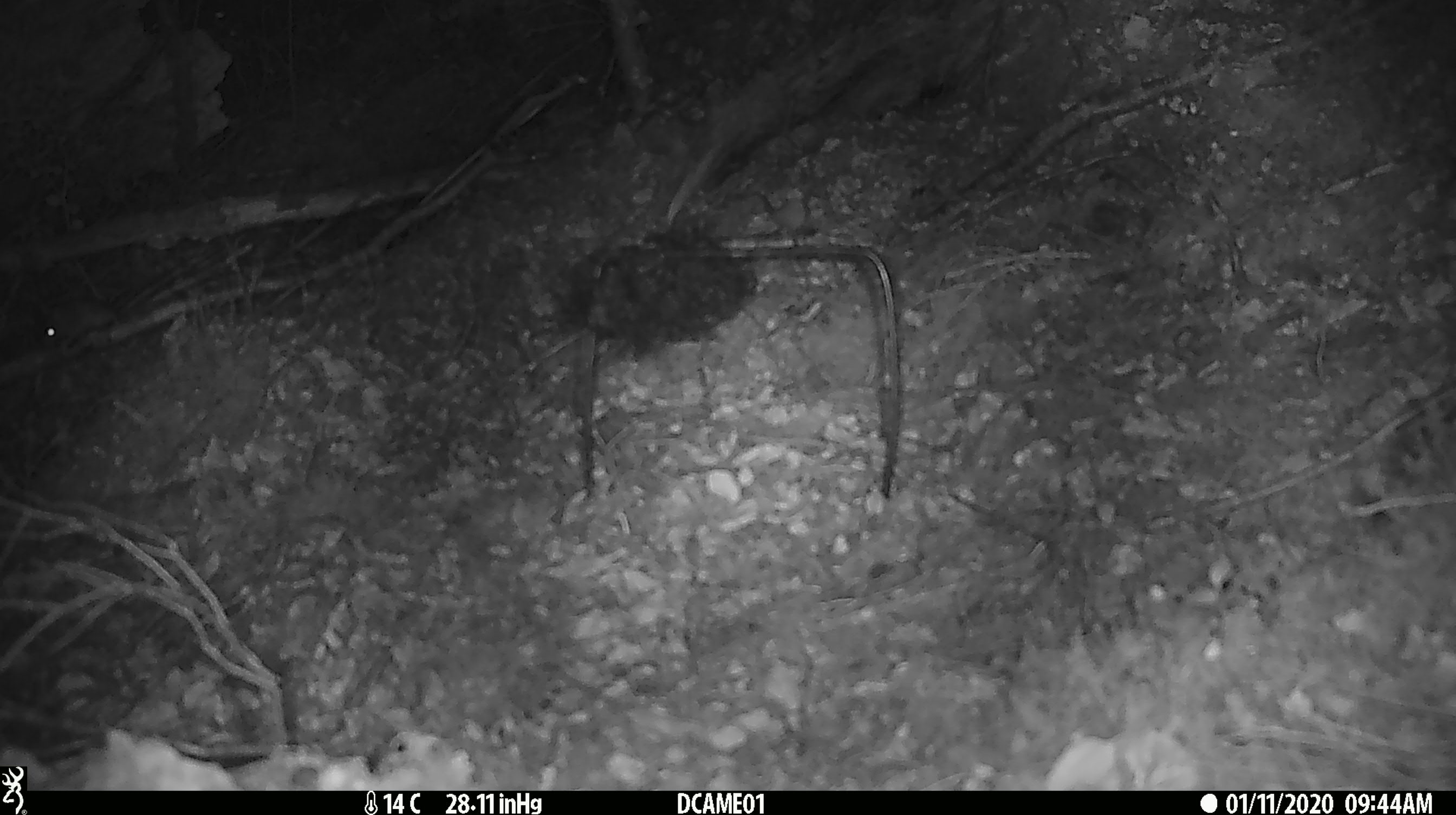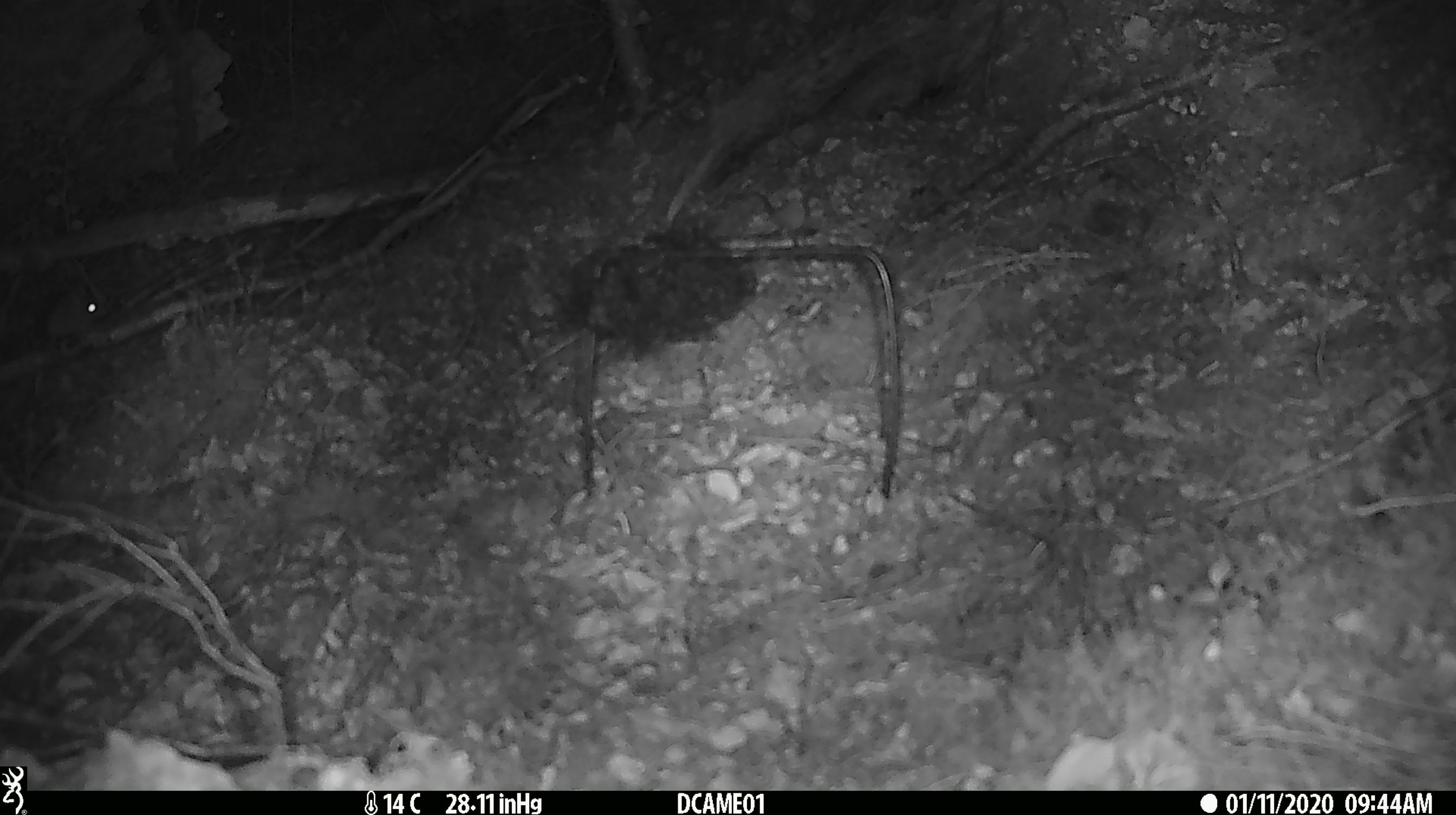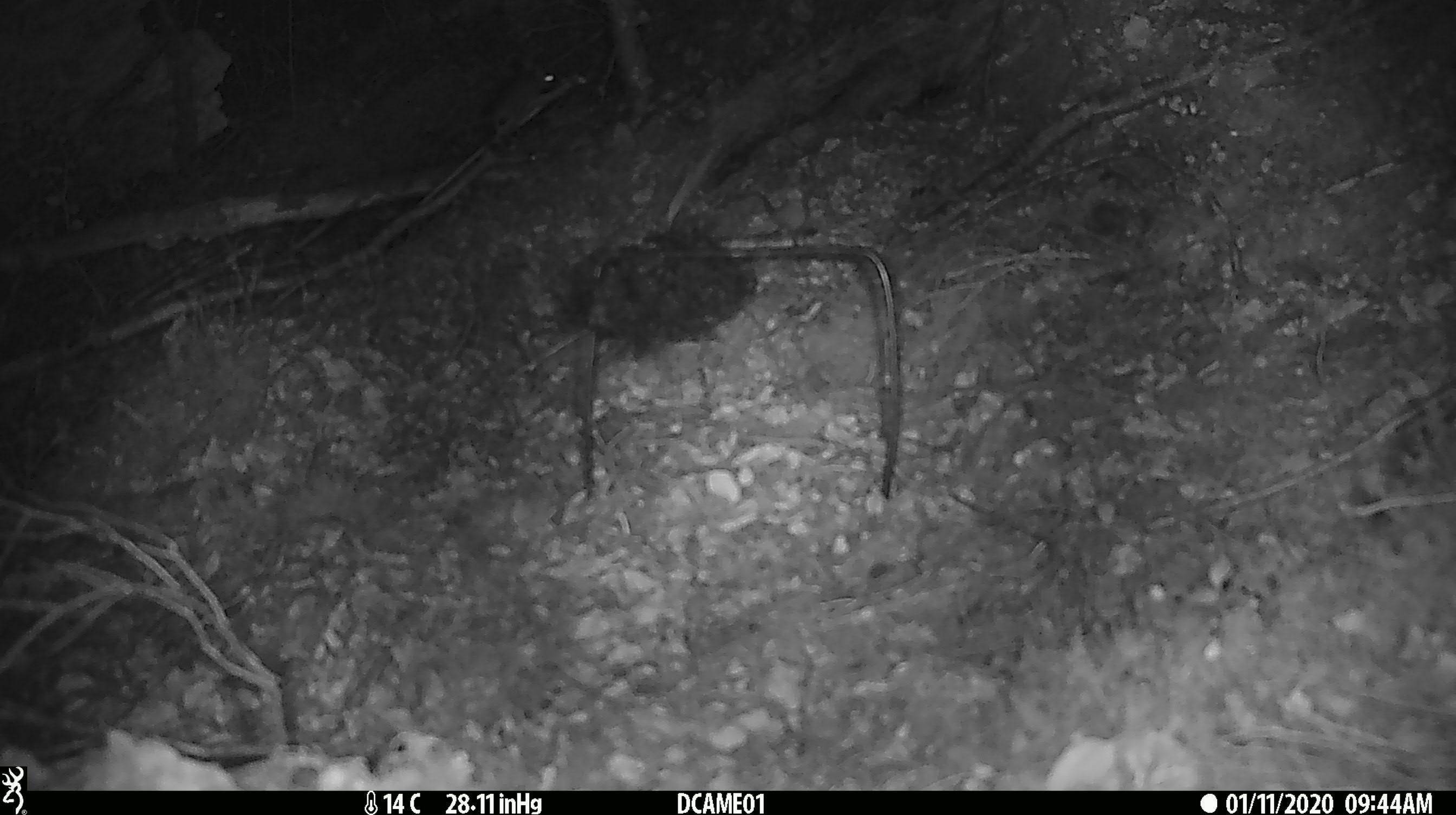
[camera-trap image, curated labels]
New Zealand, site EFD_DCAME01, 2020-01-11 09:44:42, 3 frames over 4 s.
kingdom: Animalia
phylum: Chordata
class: Mammalia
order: Rodentia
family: Muridae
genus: Mus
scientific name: Mus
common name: mouse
Mouse (Mus).